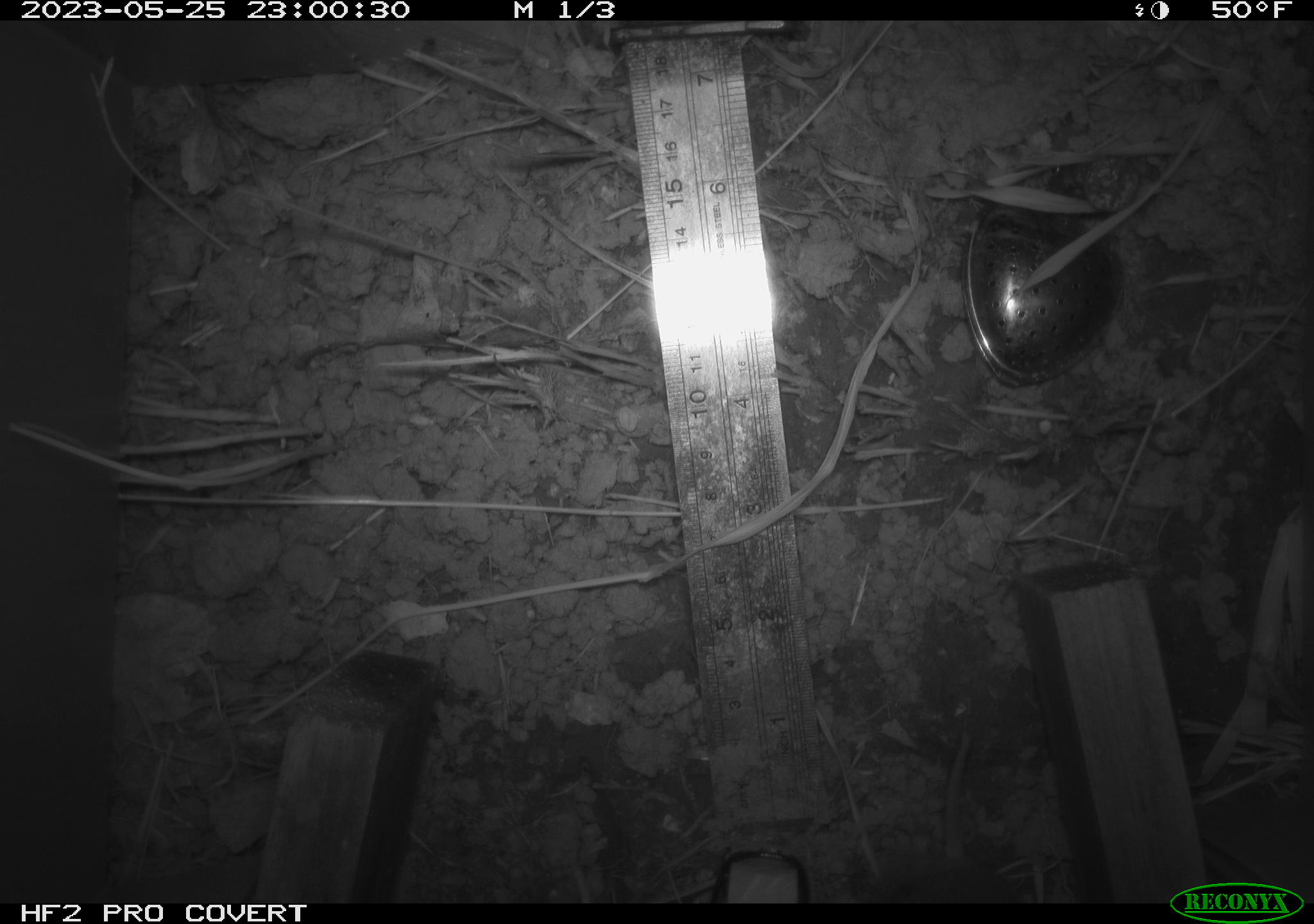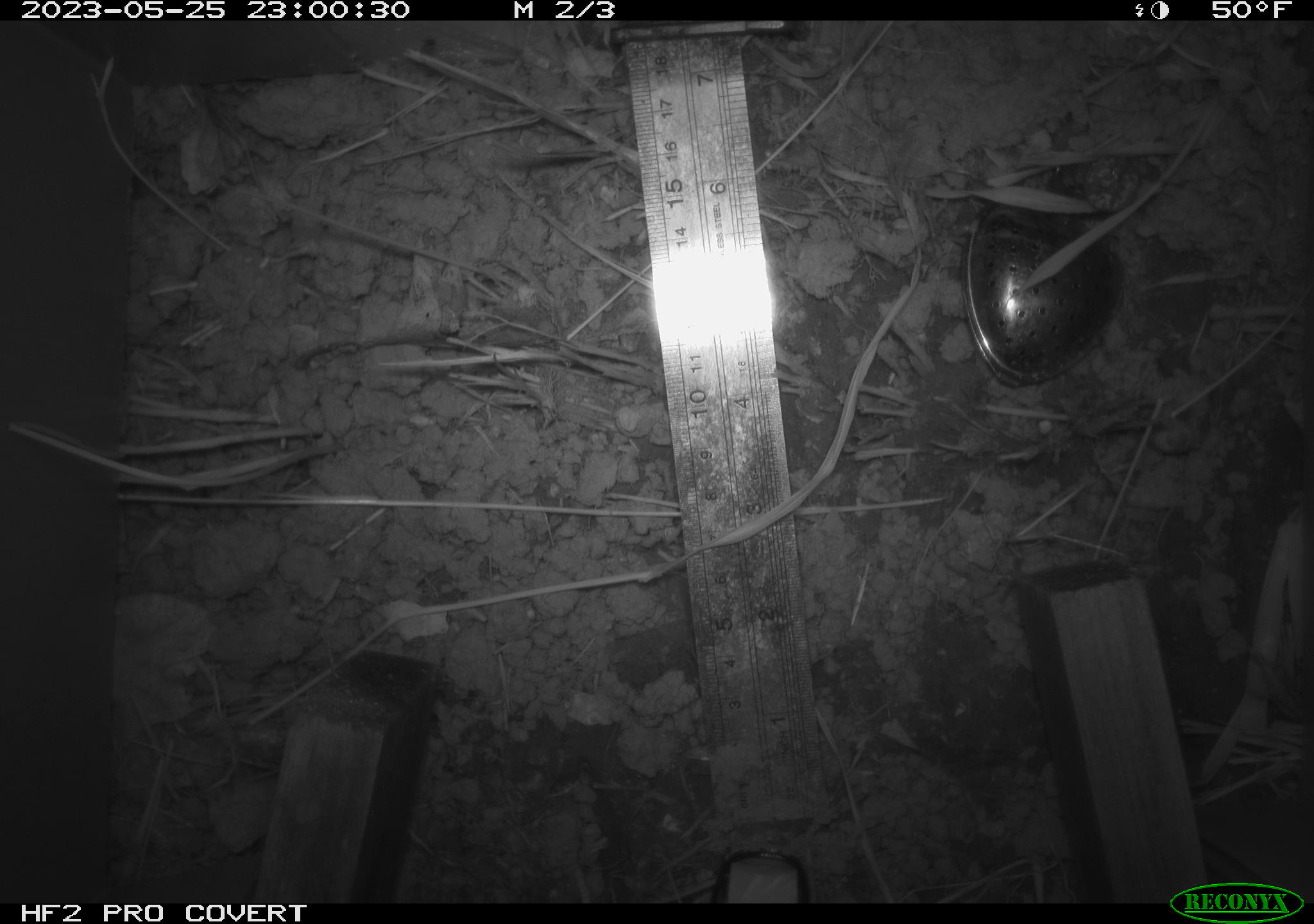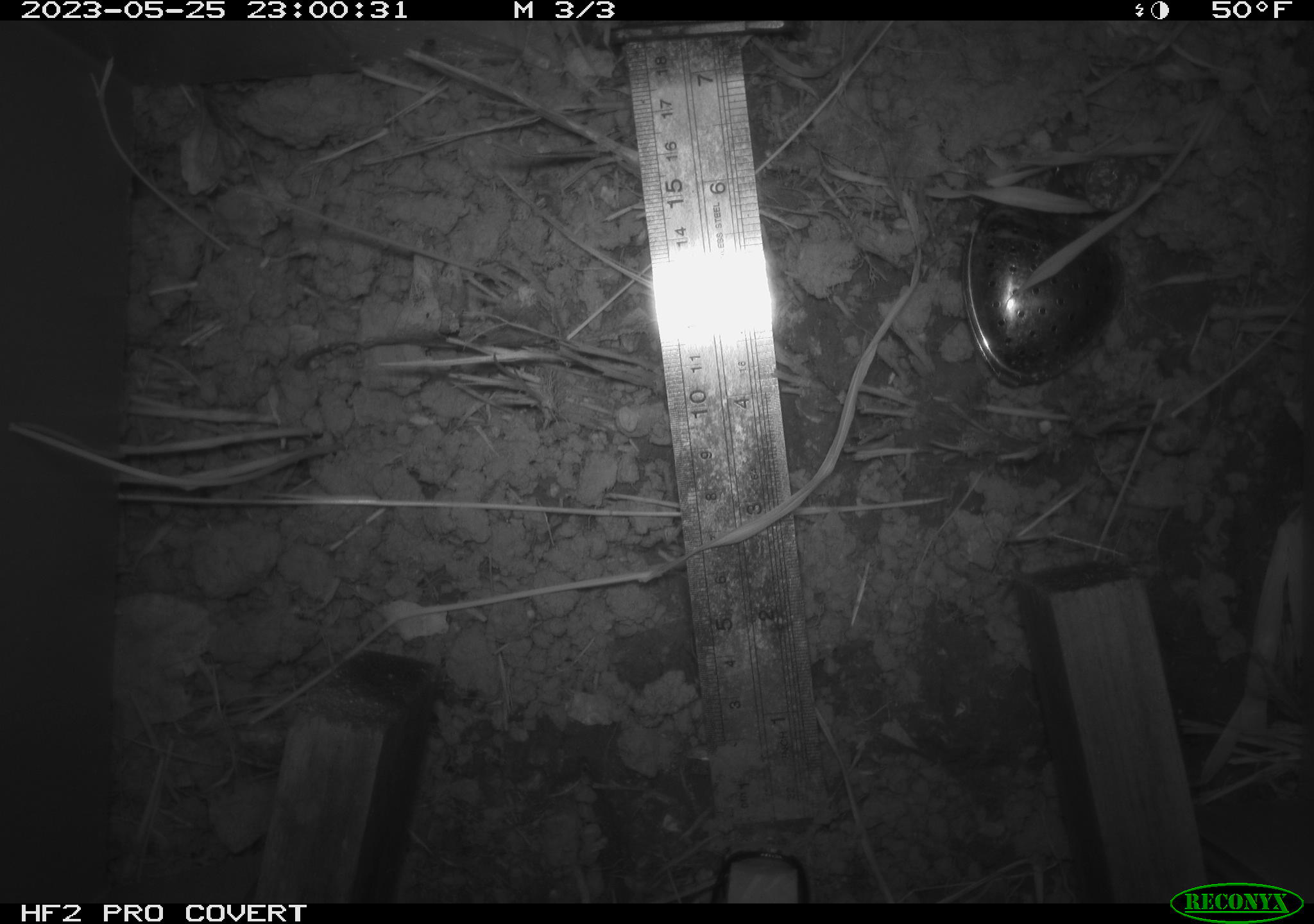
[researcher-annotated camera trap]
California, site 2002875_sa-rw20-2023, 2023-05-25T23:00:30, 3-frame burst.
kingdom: Animalia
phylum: Chordata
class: Mammalia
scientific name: Mammalia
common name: mammal